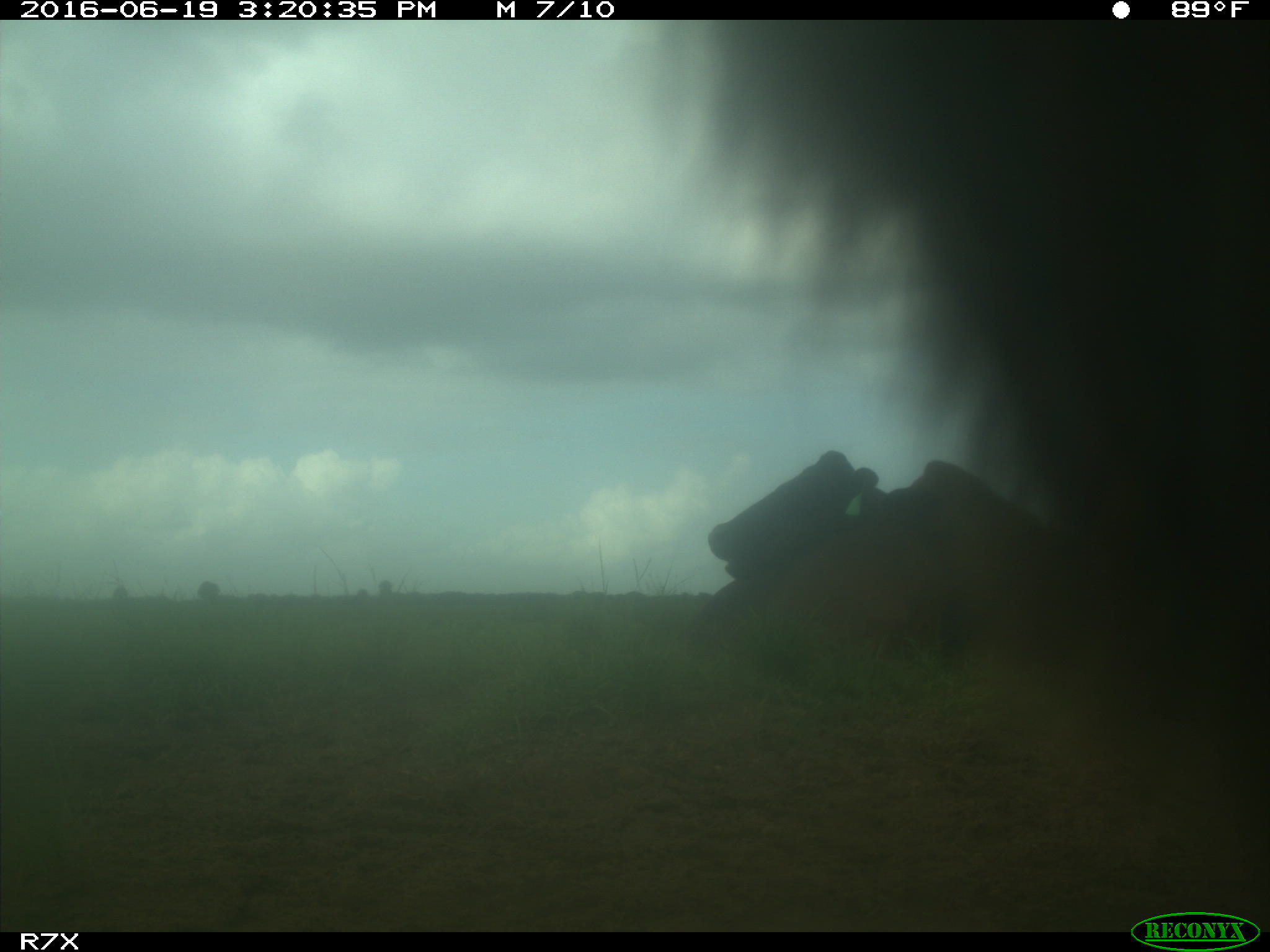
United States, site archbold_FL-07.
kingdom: Animalia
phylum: Chordata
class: Mammalia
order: Artiodactyla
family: Bovidae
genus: Bos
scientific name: Bos taurus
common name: domestic cow